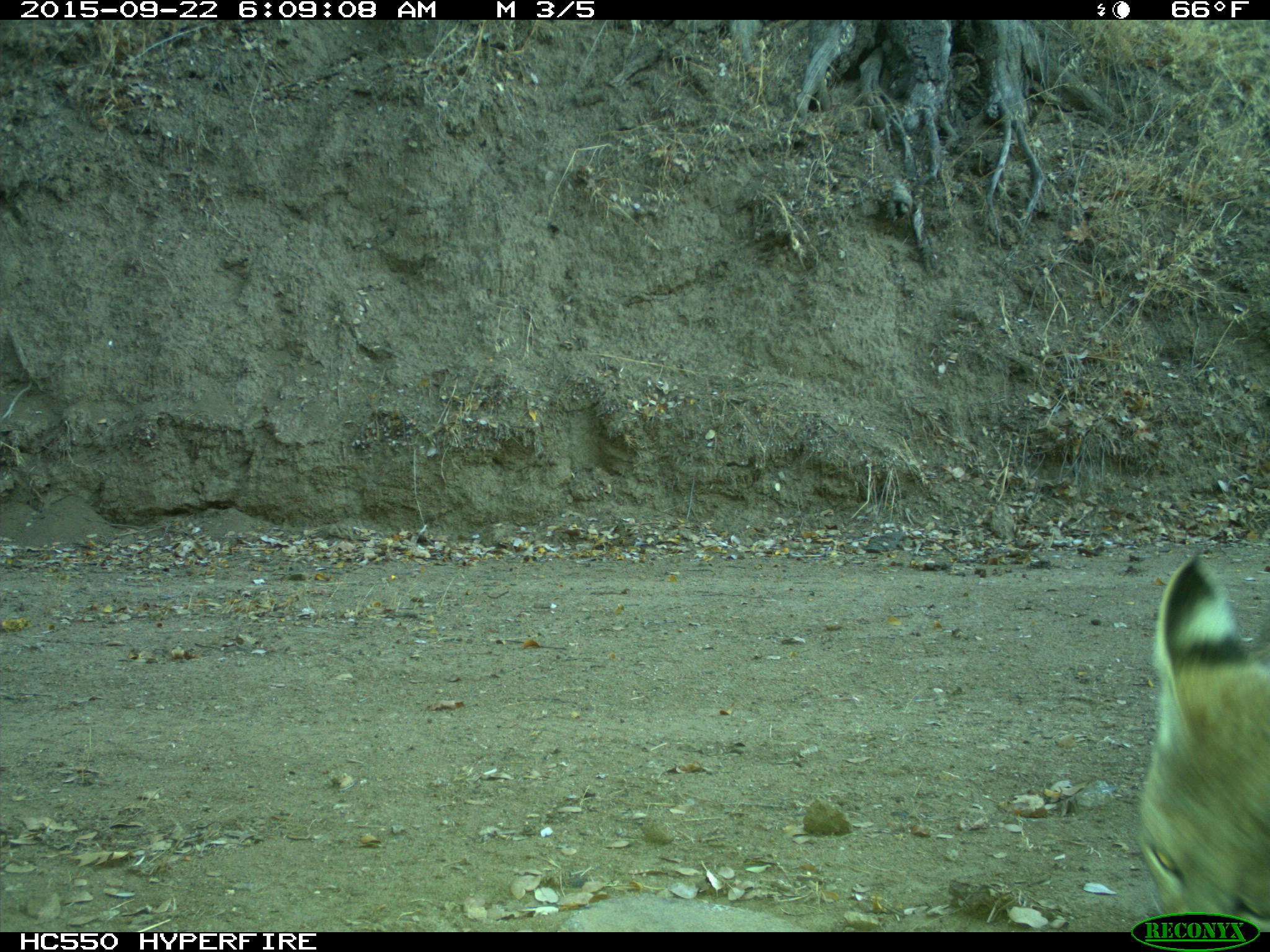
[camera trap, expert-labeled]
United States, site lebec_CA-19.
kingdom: Animalia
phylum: Chordata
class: Mammalia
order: Carnivora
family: Felidae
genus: Lynx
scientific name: Lynx rufus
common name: bobcat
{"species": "Lynx rufus (bobcat)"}